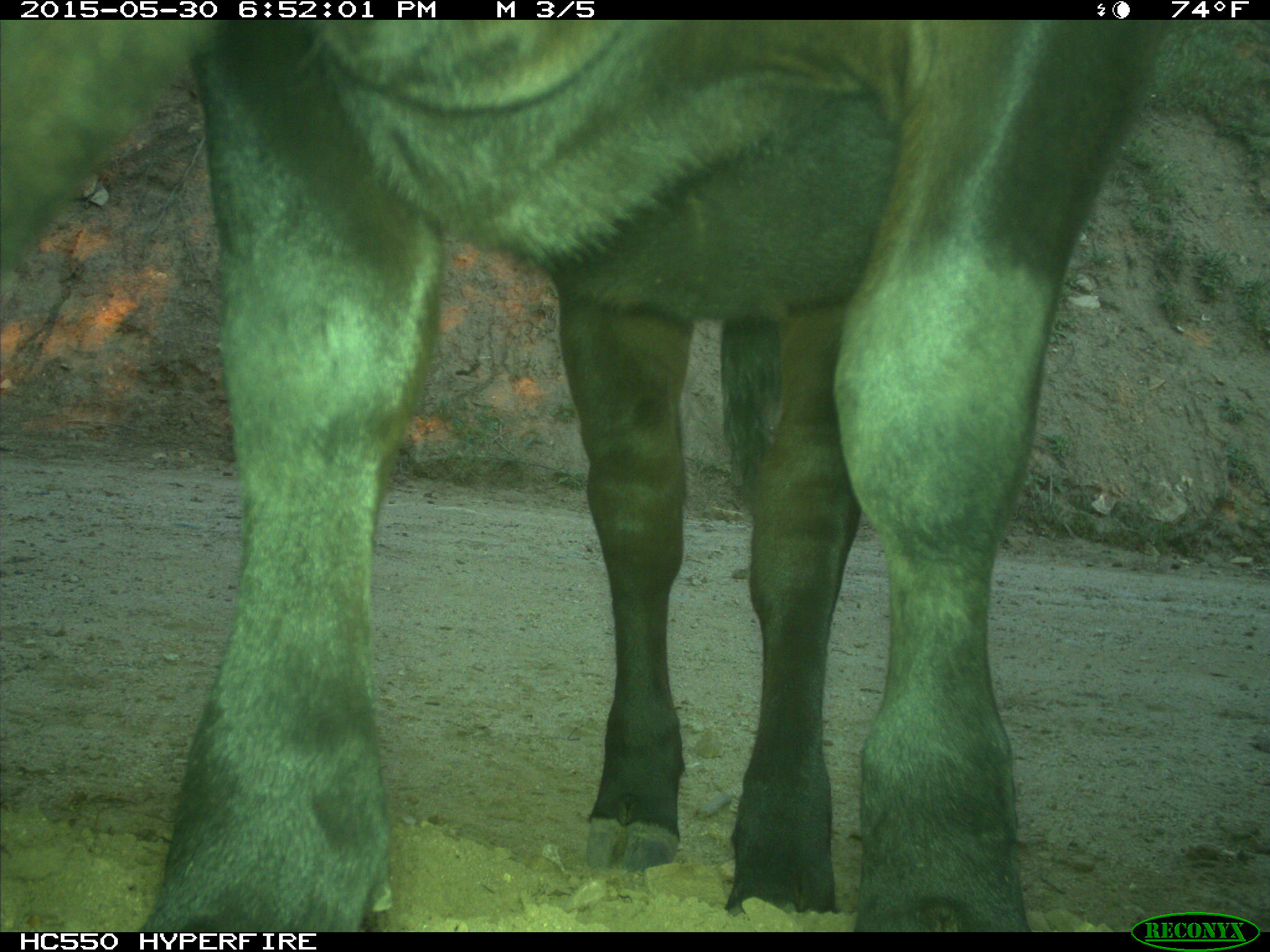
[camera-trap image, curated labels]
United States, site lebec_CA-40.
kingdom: Animalia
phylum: Chordata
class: Mammalia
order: Artiodactyla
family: Bovidae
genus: Bos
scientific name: Bos taurus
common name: domestic cow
Bos taurus (domestic cow).